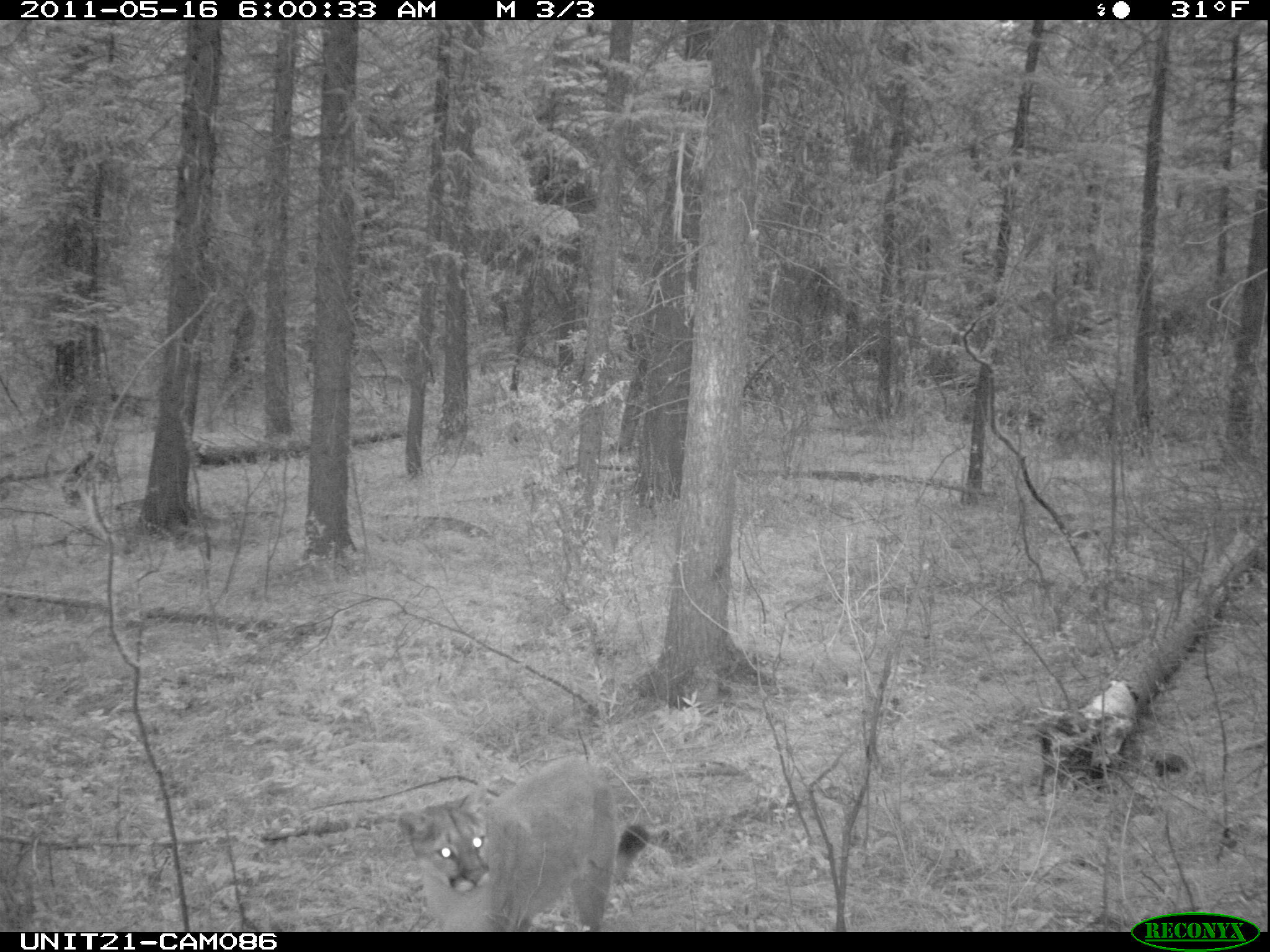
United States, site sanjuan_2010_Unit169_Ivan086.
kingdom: Animalia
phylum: Chordata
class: Mammalia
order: Carnivora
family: Felidae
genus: Puma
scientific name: Puma concolor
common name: mountain lion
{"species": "Puma concolor (mountain lion)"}